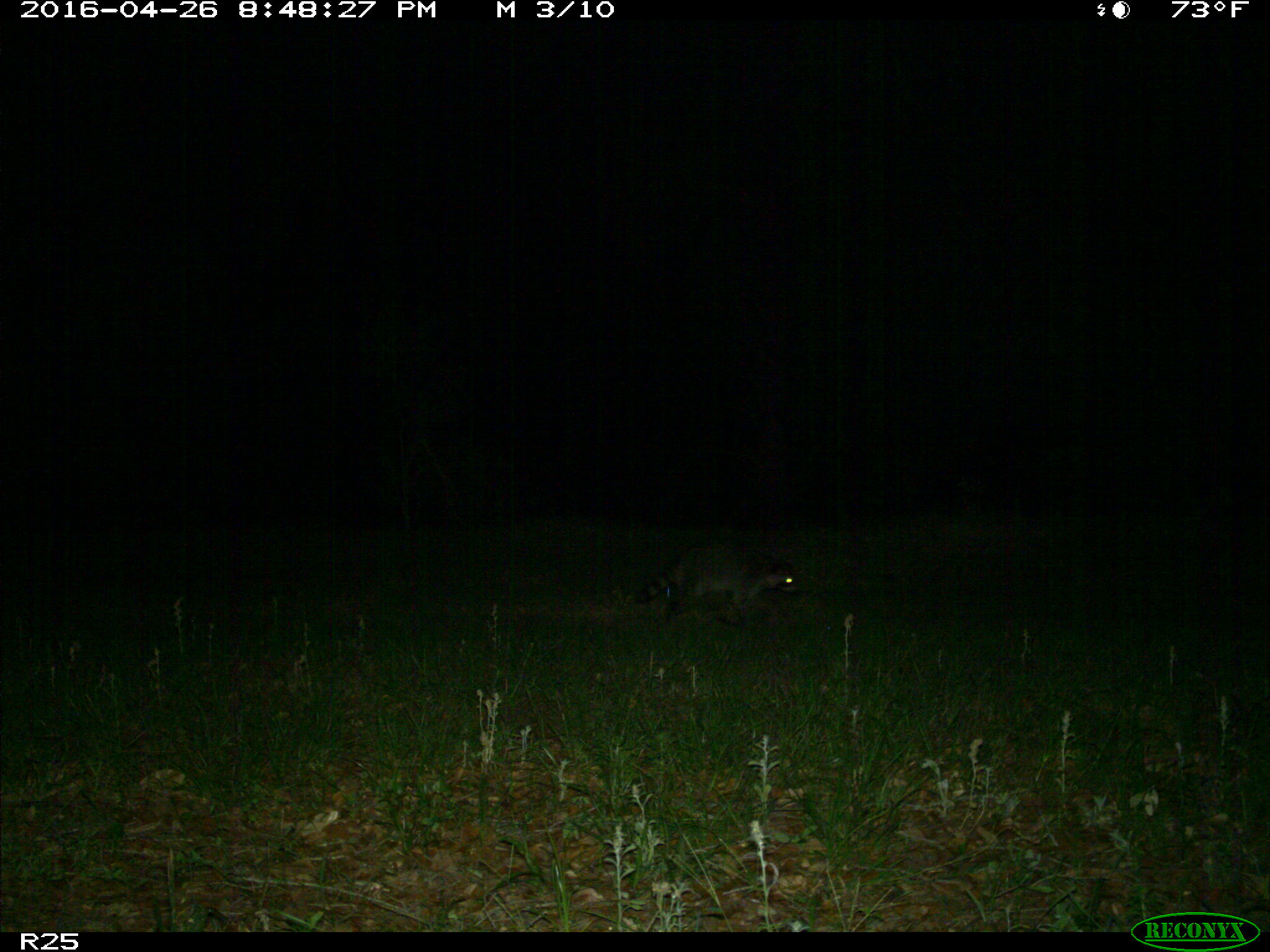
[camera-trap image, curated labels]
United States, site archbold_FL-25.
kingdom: Animalia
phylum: Chordata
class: Mammalia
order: Carnivora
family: Procyonidae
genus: Procyon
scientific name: Procyon lotor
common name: common raccoon